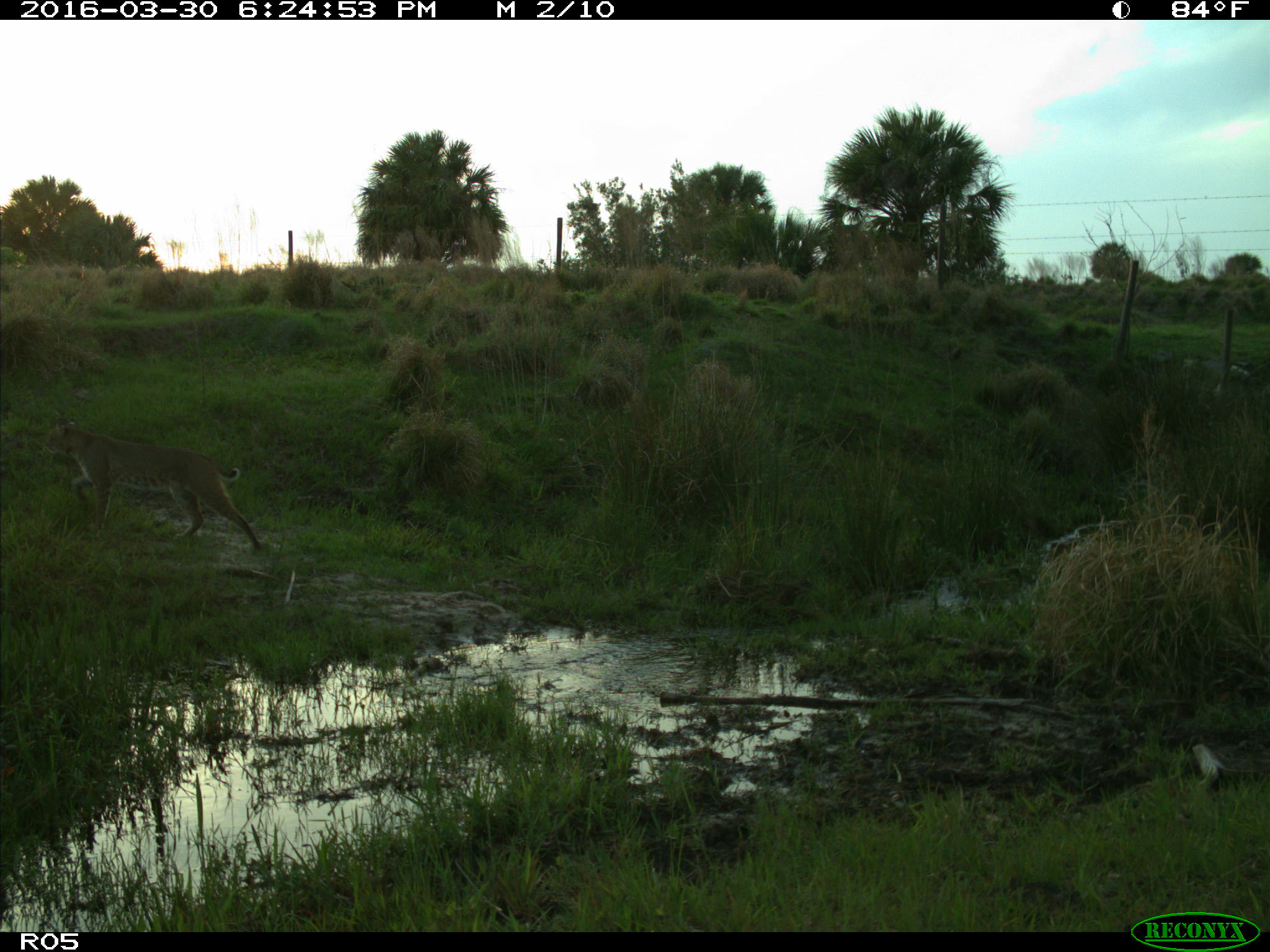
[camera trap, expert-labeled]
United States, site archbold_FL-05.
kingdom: Animalia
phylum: Chordata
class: Mammalia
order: Carnivora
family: Felidae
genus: Lynx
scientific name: Lynx rufus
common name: bobcat